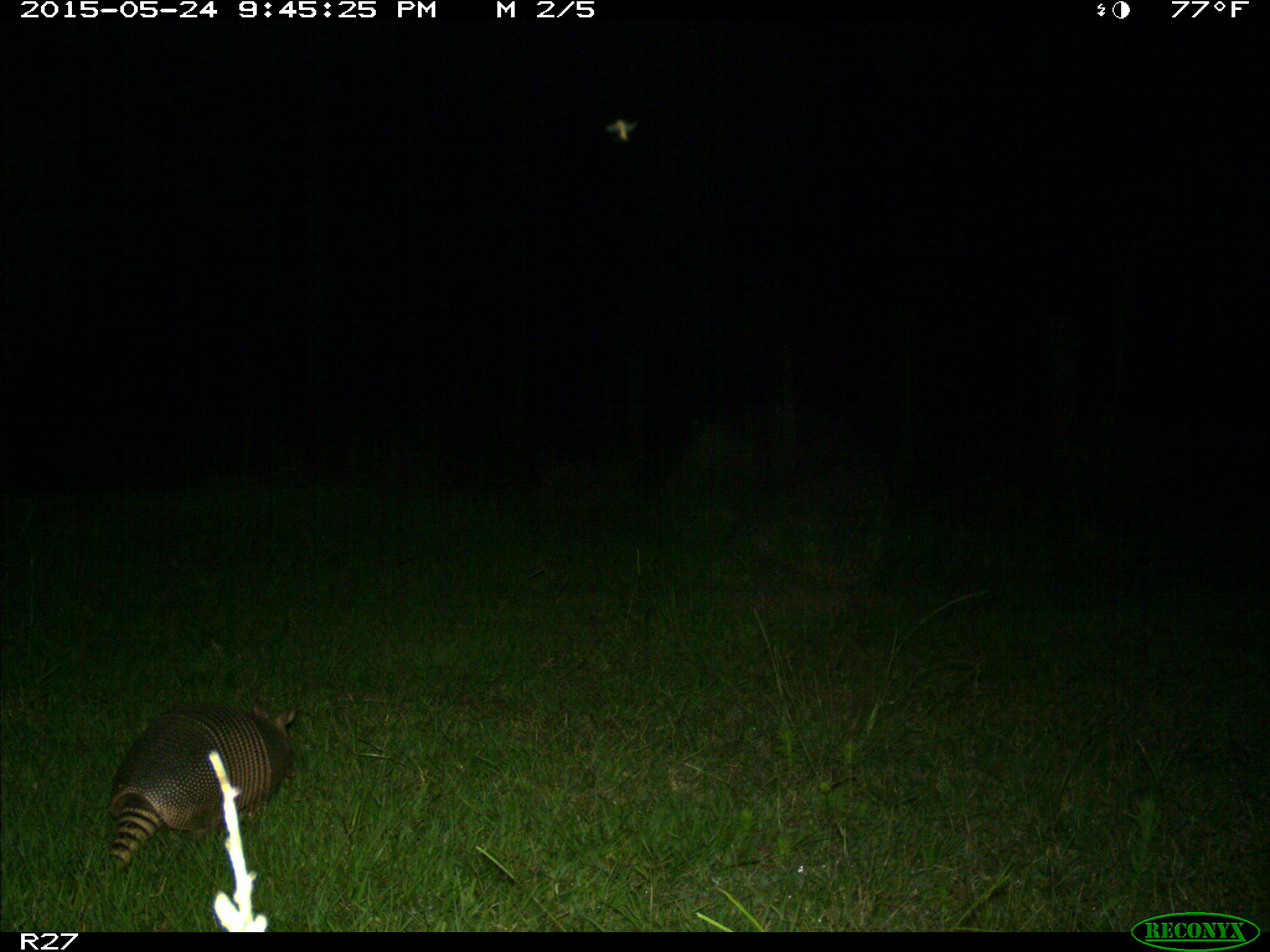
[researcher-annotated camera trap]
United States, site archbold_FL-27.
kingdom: Animalia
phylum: Chordata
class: Mammalia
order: Cingulata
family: Dasypodidae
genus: Dasypus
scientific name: Dasypus novemcinctus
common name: nine-banded armadillo